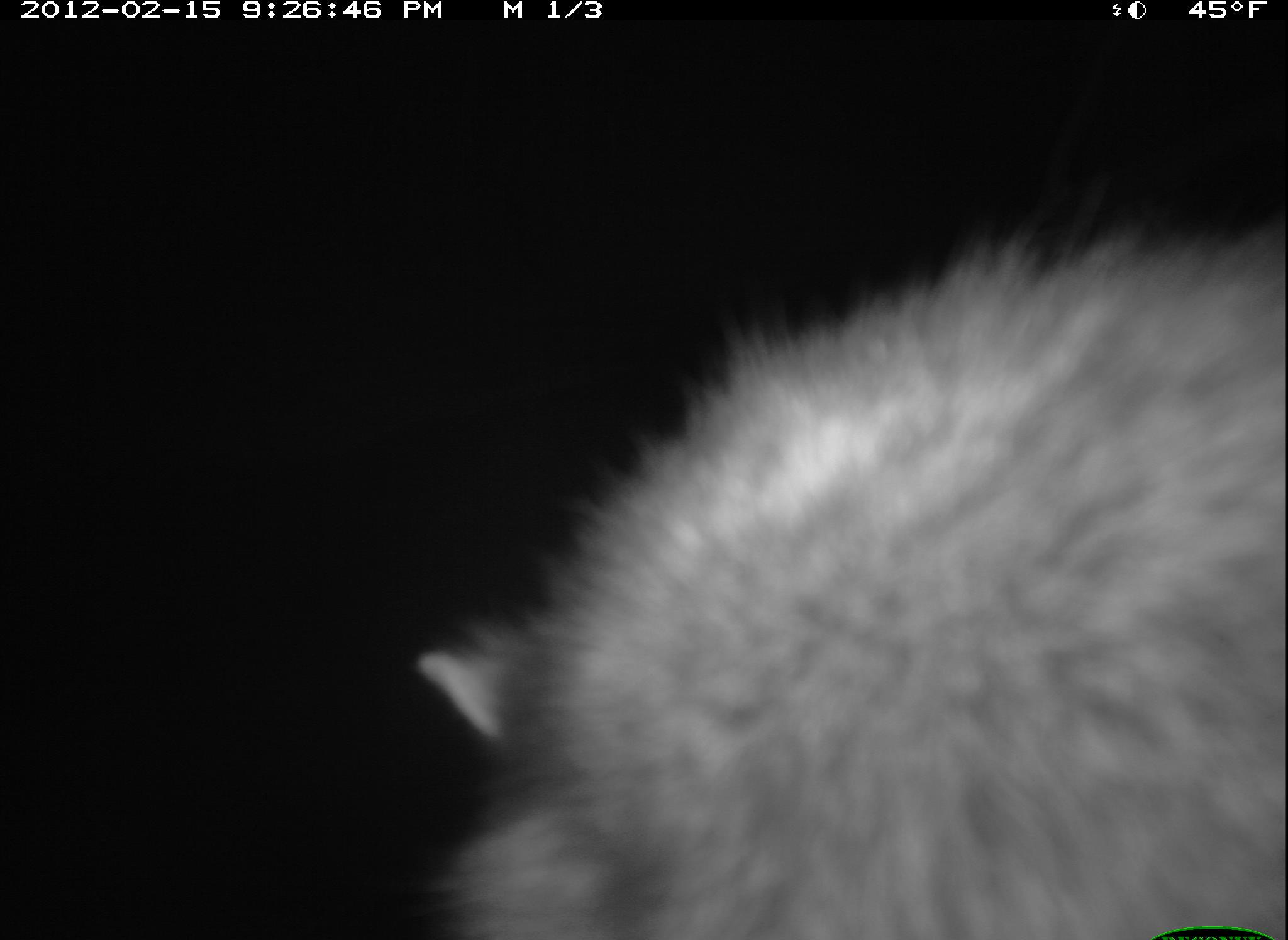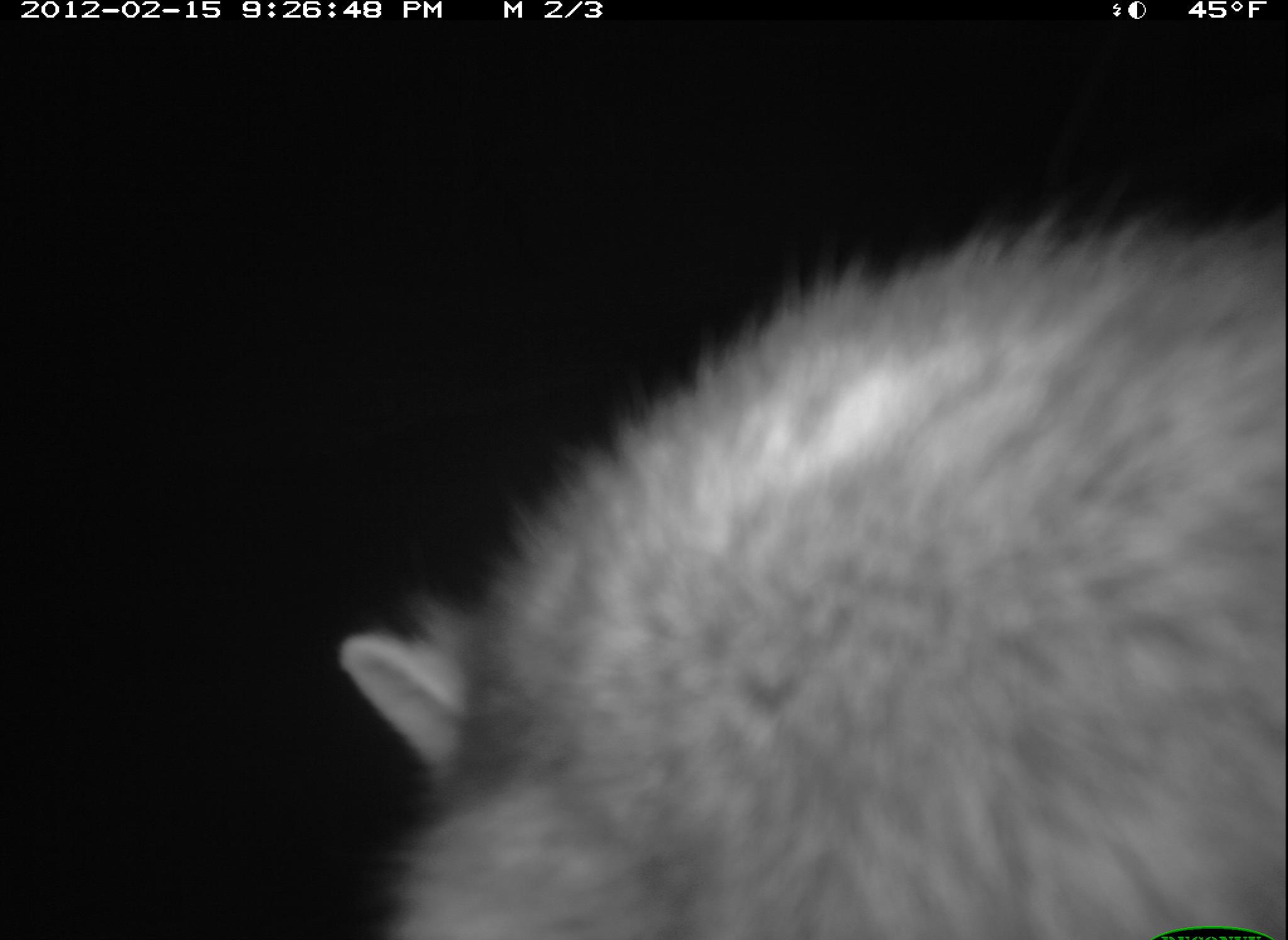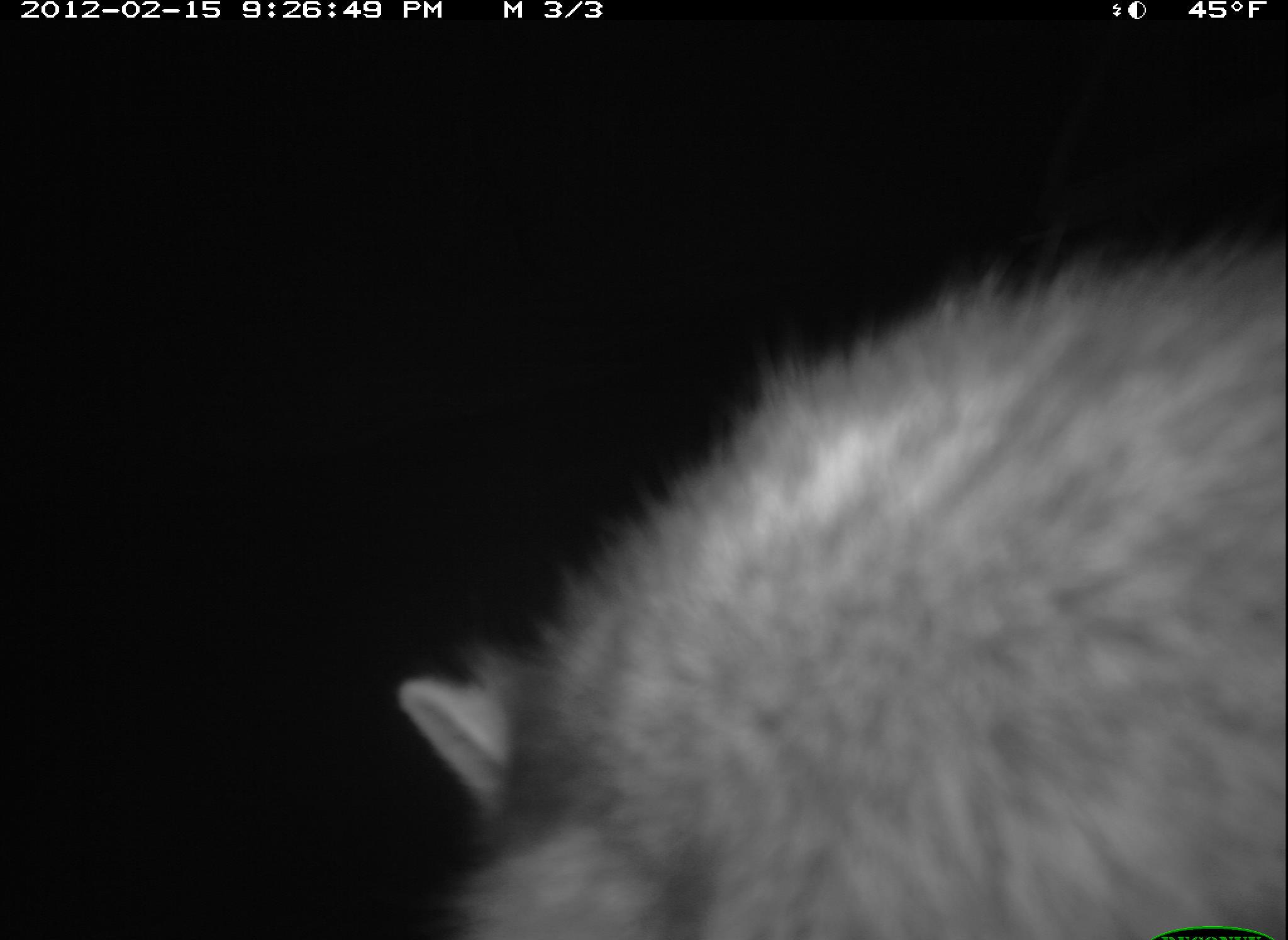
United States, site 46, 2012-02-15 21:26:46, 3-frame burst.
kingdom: Animalia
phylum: Chordata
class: Mammalia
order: Carnivora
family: Procyonidae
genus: Procyon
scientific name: Procyon lotor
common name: raccoon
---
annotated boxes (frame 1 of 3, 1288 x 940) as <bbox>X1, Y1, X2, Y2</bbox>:
raccoon: <bbox>402, 200, 1282, 934</bbox>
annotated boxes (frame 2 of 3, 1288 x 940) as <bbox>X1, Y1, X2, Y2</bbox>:
raccoon: <bbox>319, 208, 1286, 940</bbox>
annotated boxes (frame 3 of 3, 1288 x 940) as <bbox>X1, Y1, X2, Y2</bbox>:
raccoon: <bbox>388, 225, 1285, 931</bbox>